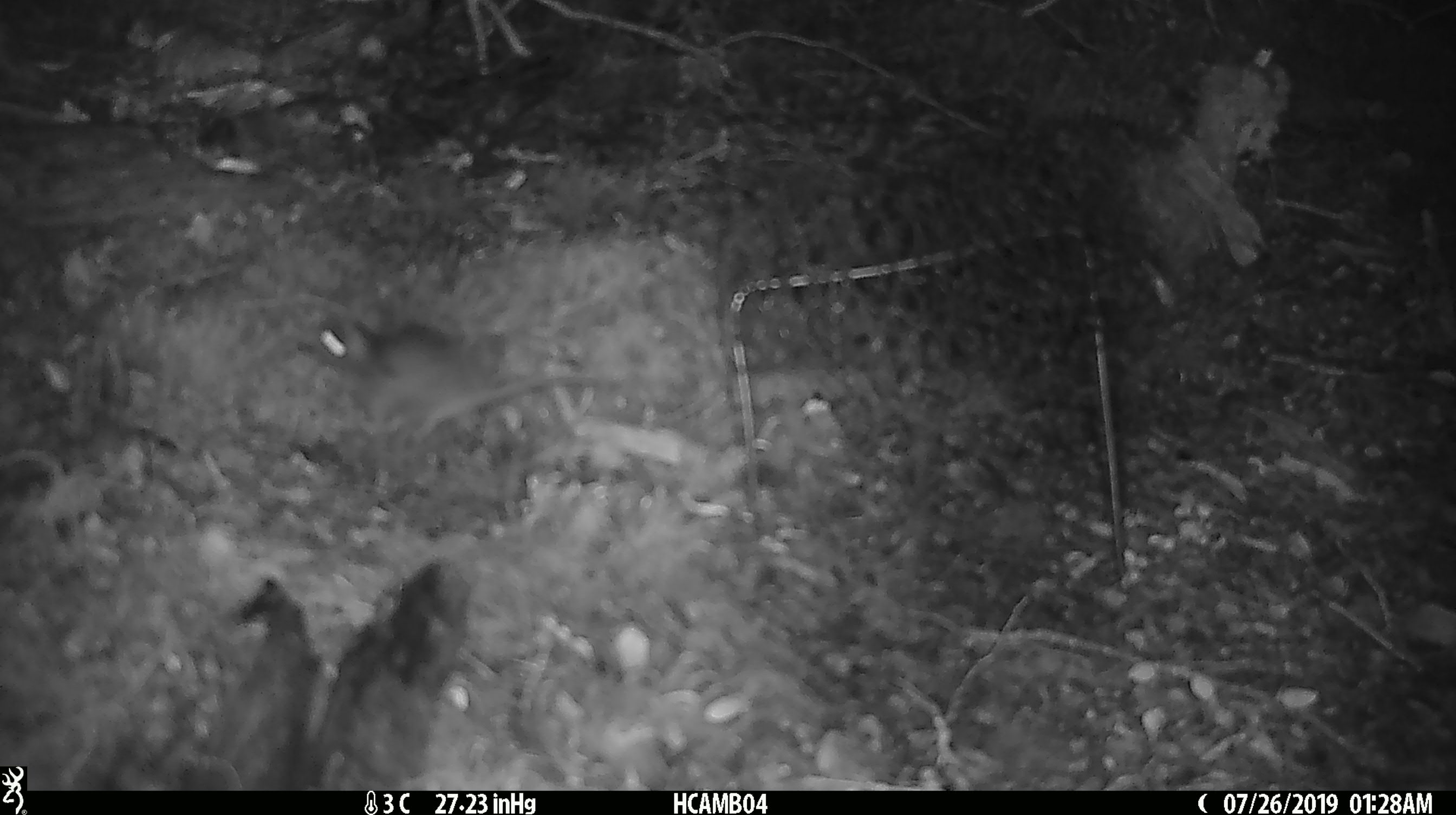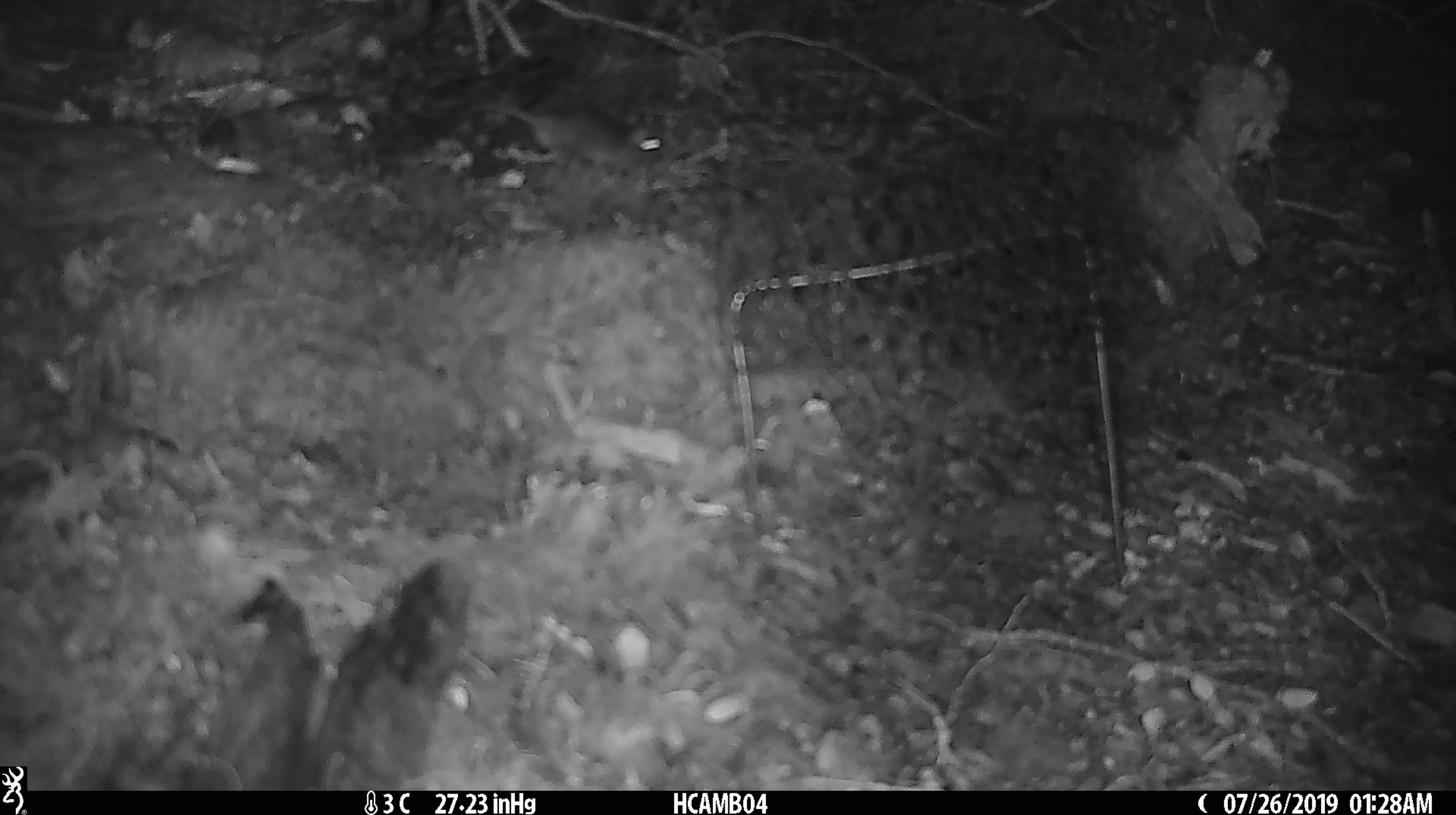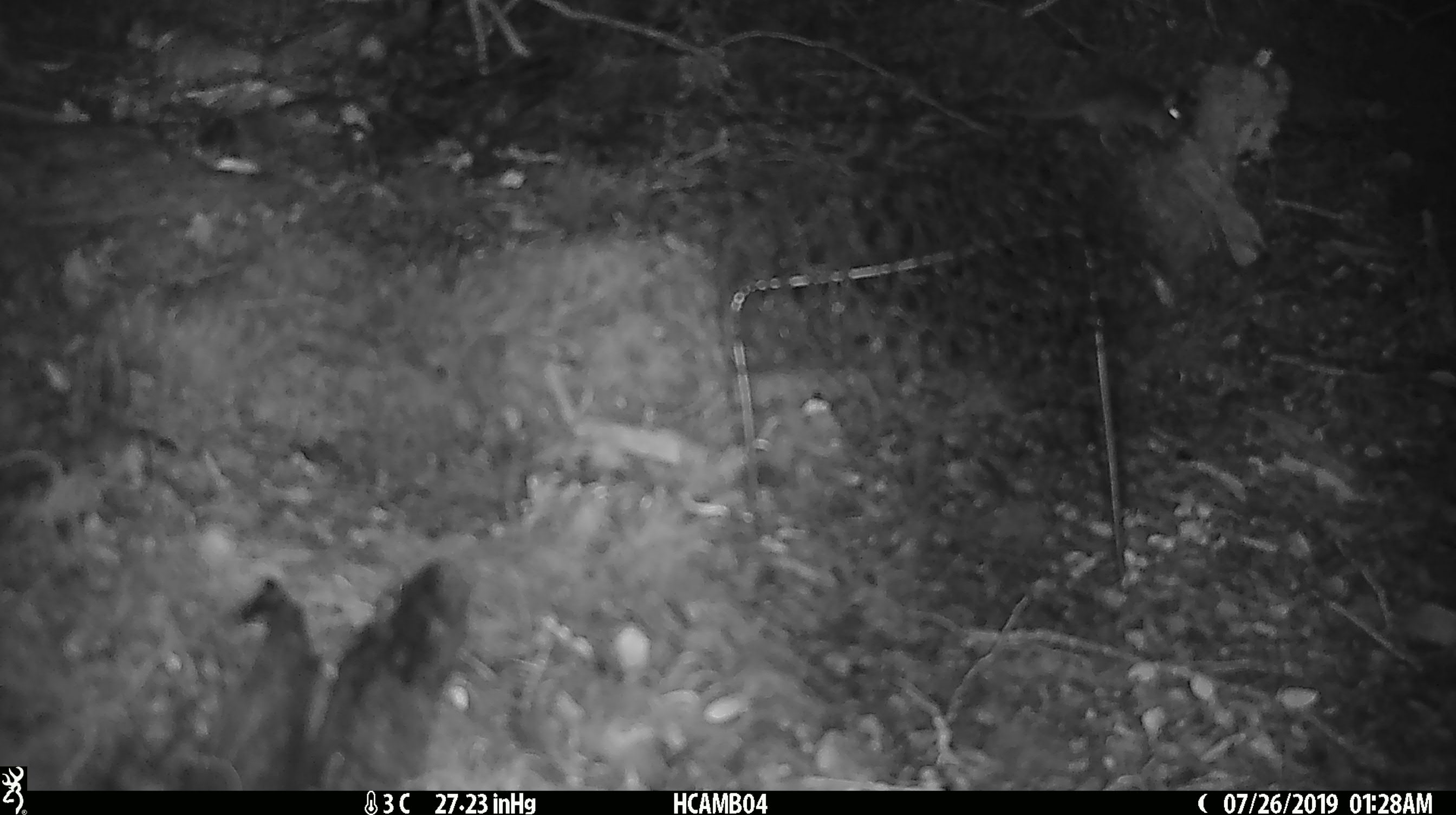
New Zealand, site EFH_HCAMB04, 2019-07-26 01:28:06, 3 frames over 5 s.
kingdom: Animalia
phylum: Chordata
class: Mammalia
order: Rodentia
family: Muridae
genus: Mus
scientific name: Mus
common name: mouse